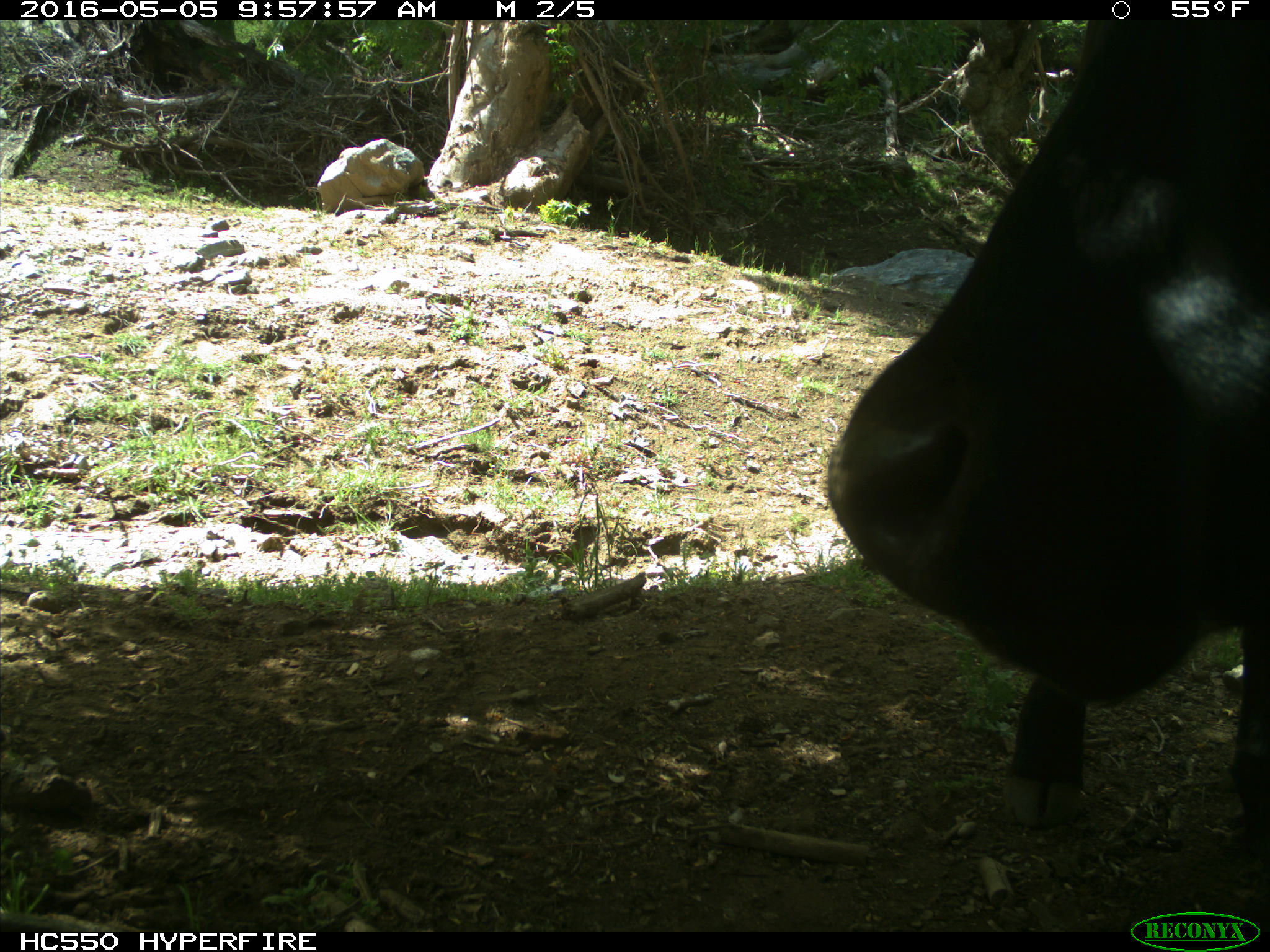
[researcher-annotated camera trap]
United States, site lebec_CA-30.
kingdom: Animalia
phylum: Chordata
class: Mammalia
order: Artiodactyla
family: Bovidae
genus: Bos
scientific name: Bos taurus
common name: domestic cow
Bos taurus (domestic cow).